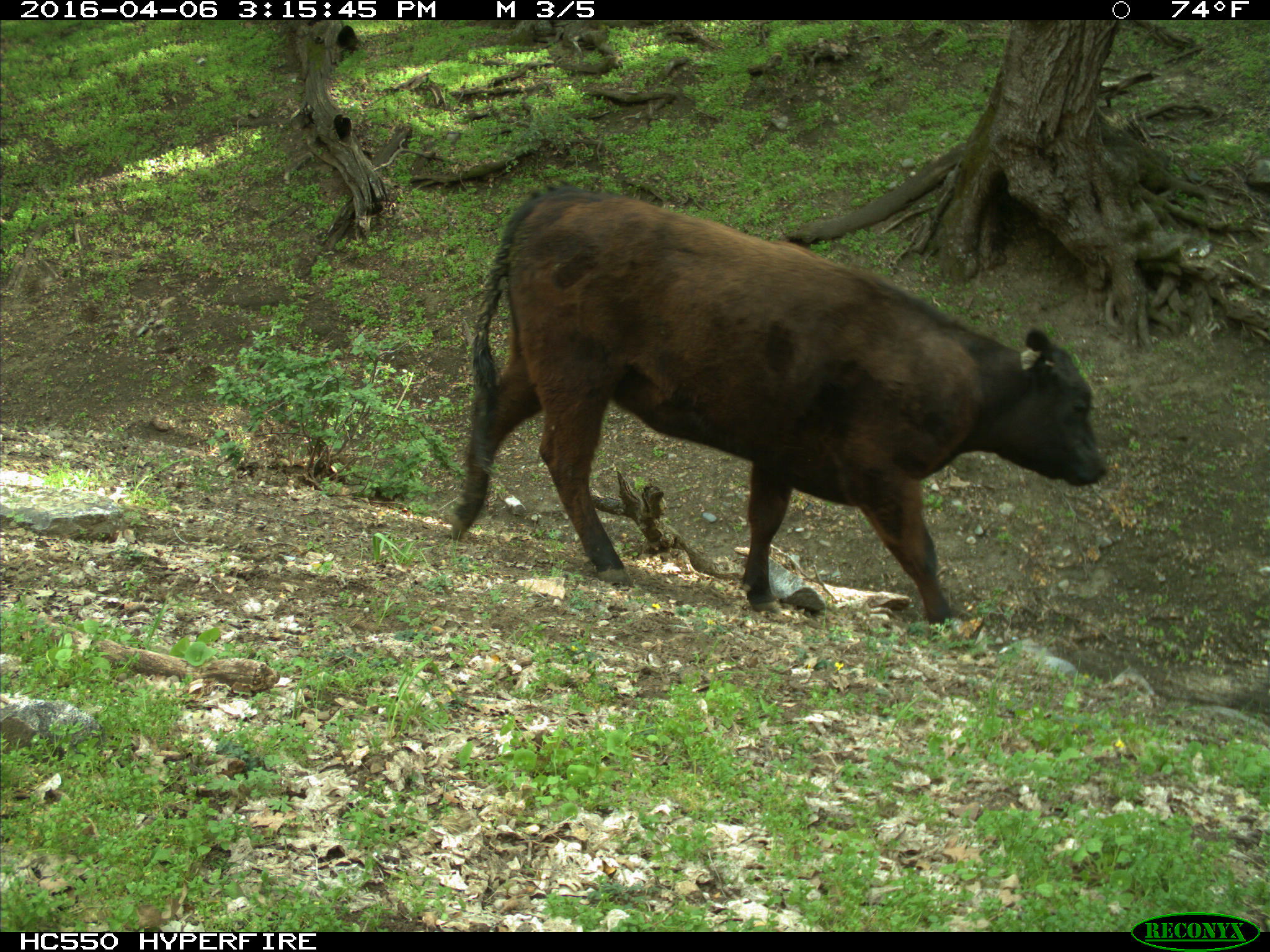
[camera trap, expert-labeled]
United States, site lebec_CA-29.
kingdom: Animalia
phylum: Chordata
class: Mammalia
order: Artiodactyla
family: Bovidae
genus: Bos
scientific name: Bos taurus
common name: domestic cow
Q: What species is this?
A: Bos taurus (domestic cow).